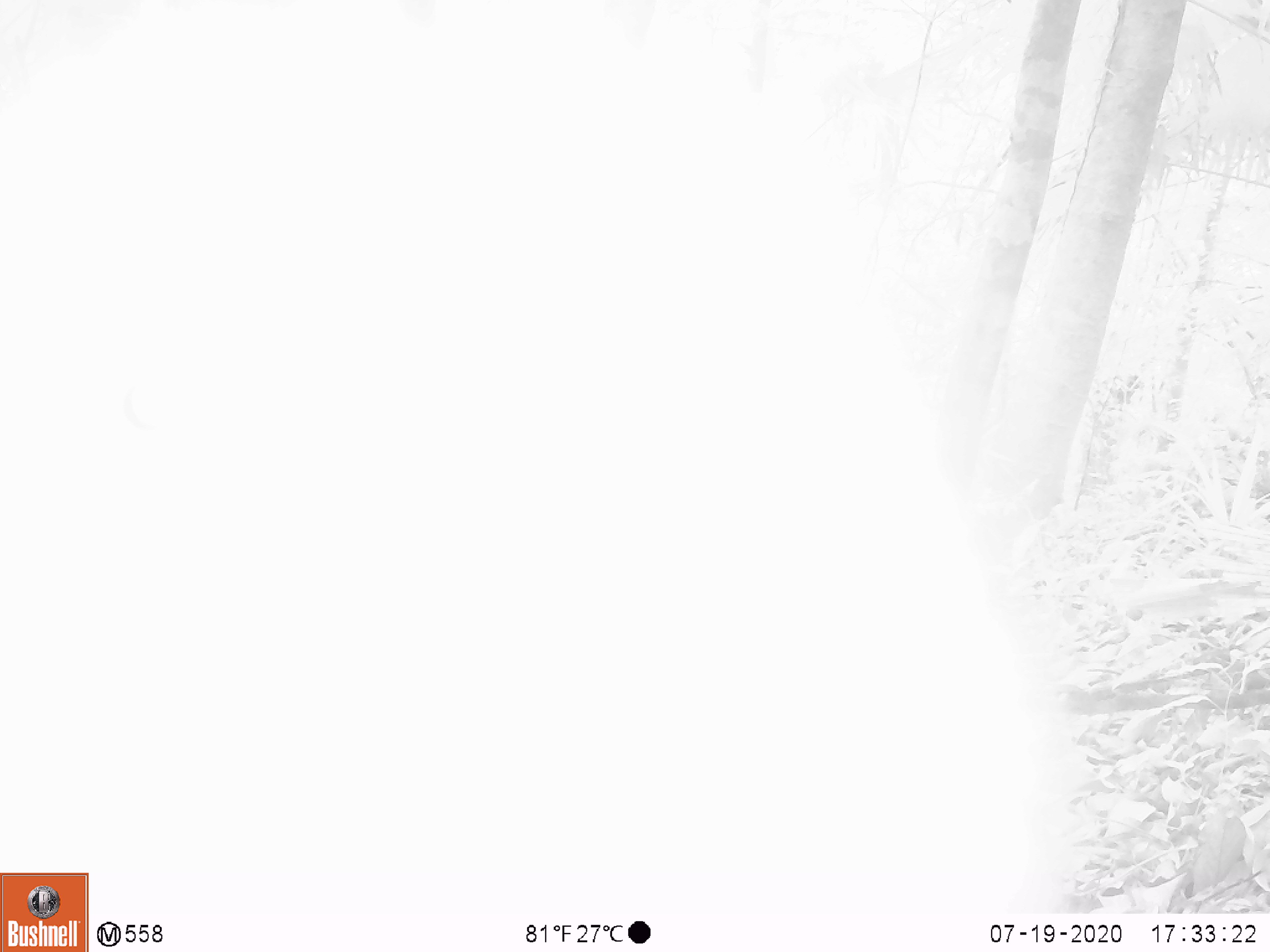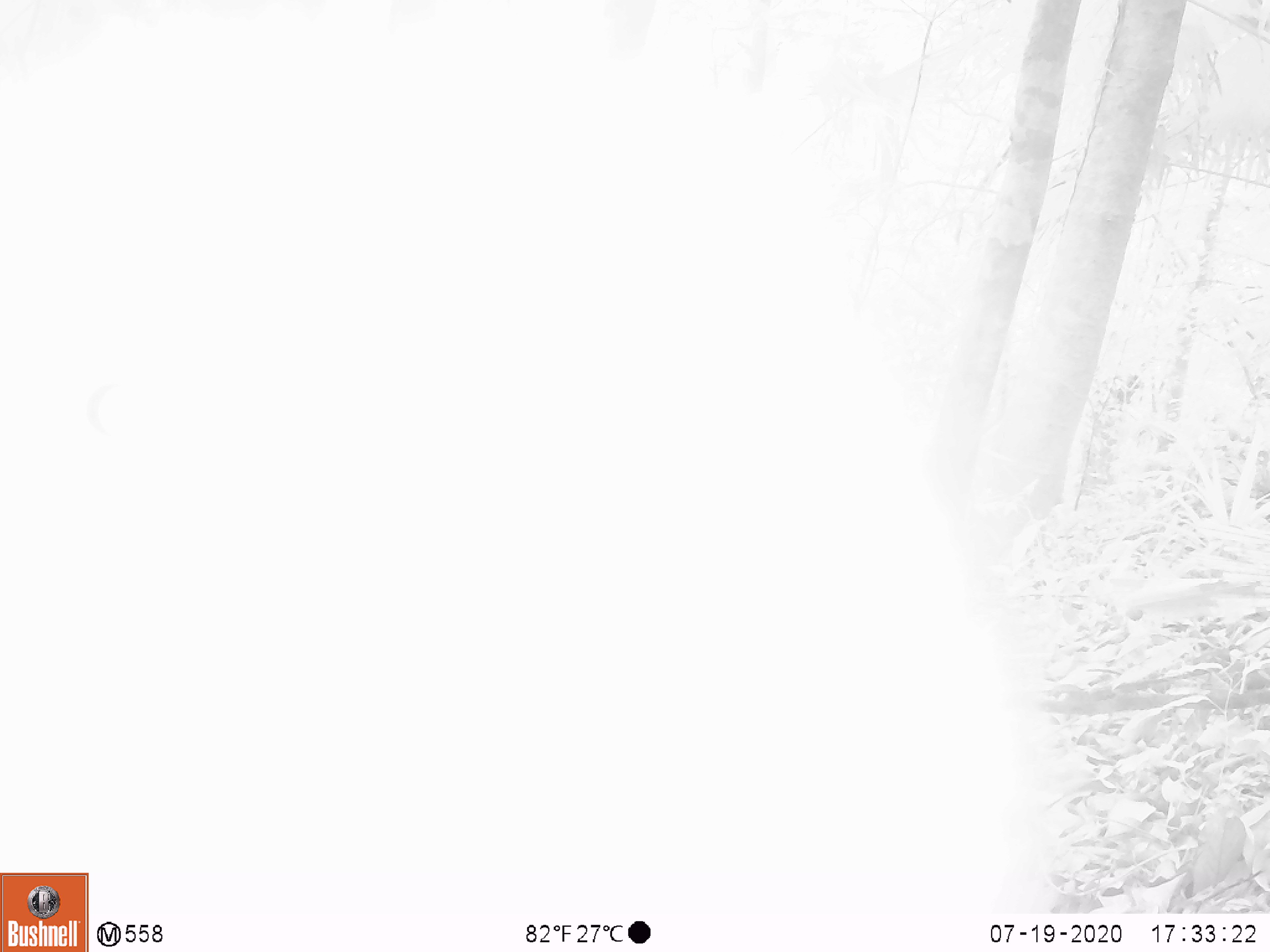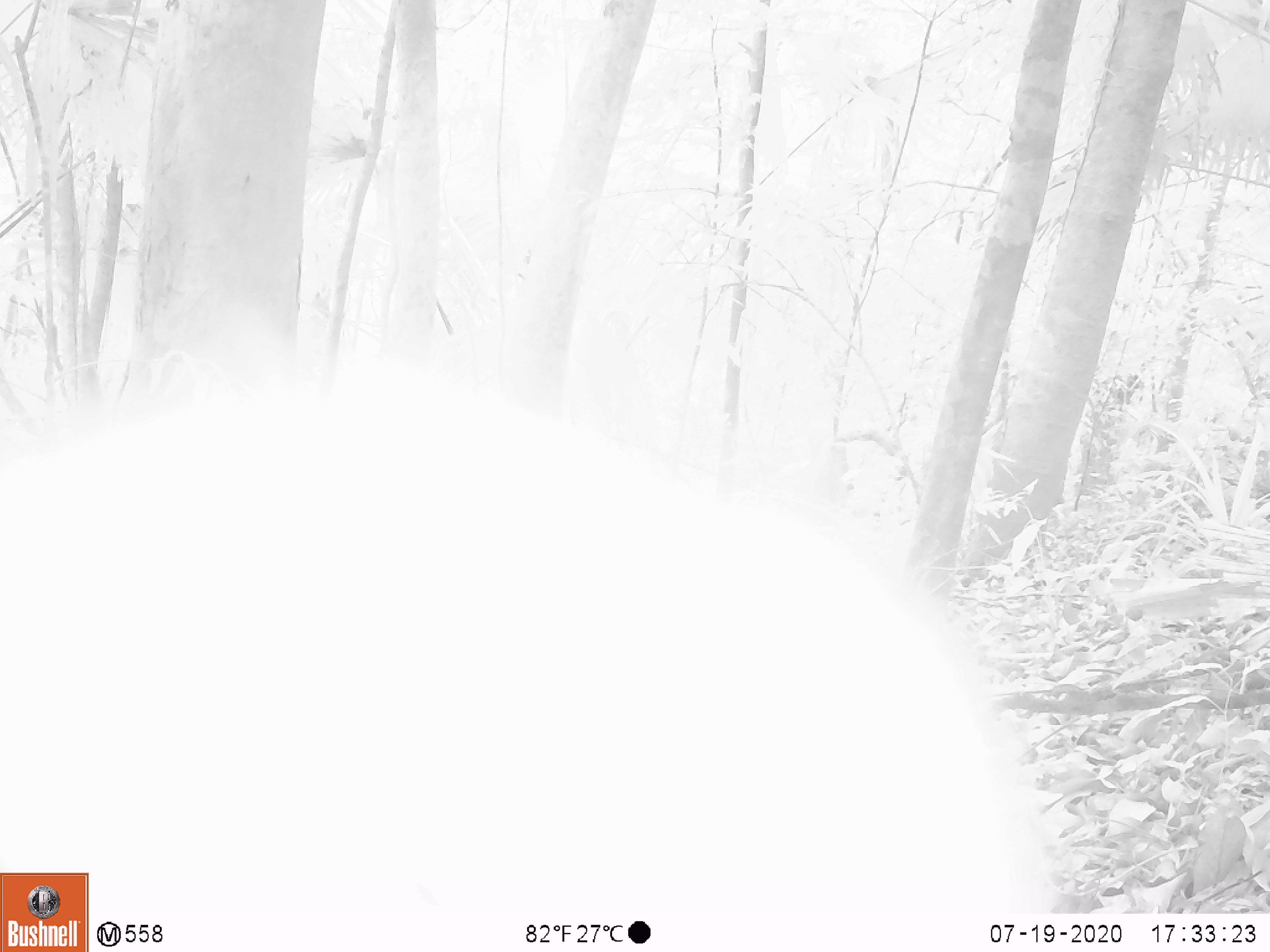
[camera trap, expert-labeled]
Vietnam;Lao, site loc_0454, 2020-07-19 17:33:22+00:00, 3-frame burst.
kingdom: Animalia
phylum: Chordata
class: Mammalia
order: Primates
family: Cercopithecidae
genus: Macaca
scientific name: Macaca nemestrina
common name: pig-tailed macaque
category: pig tailed macaque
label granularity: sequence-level